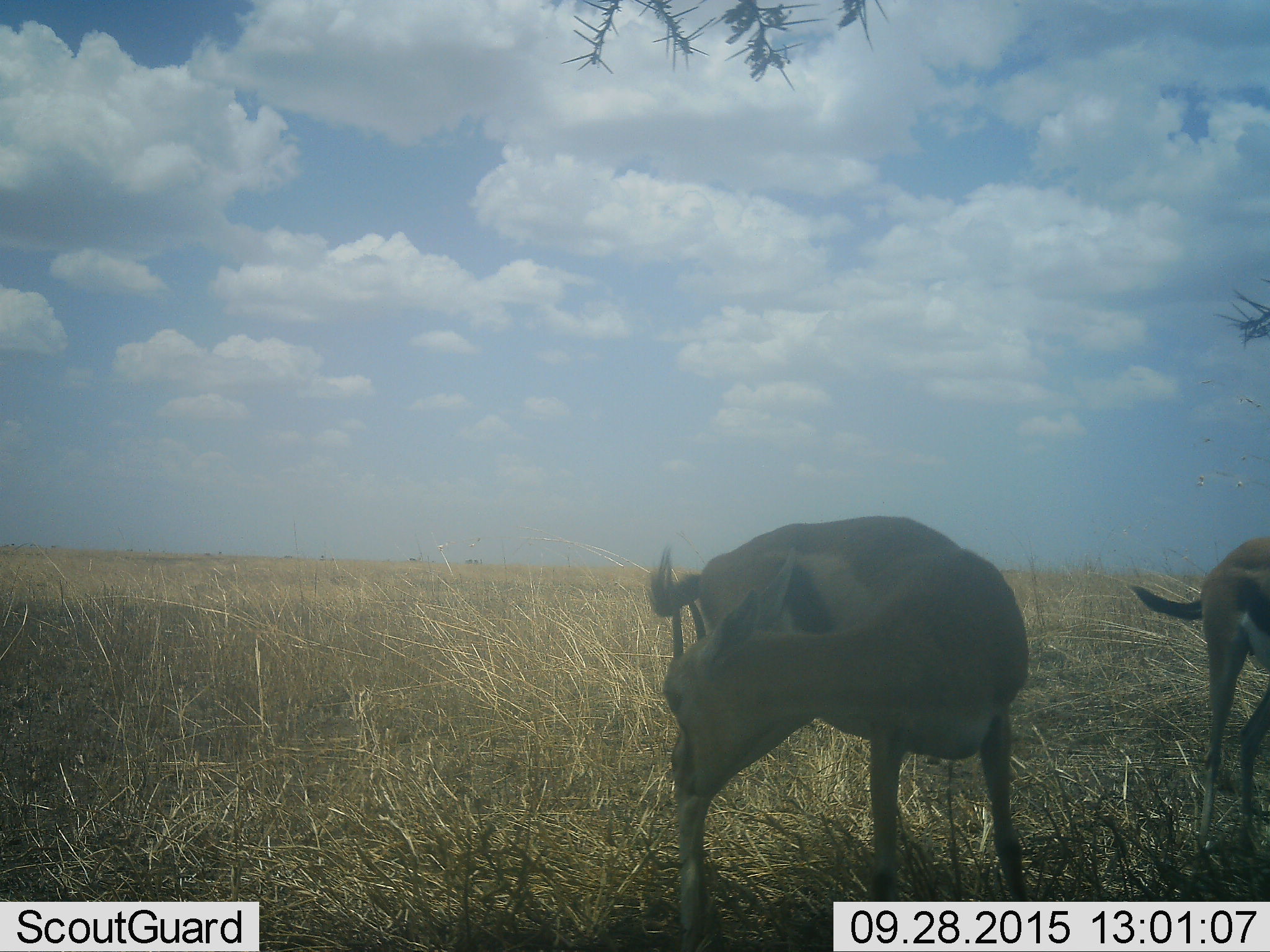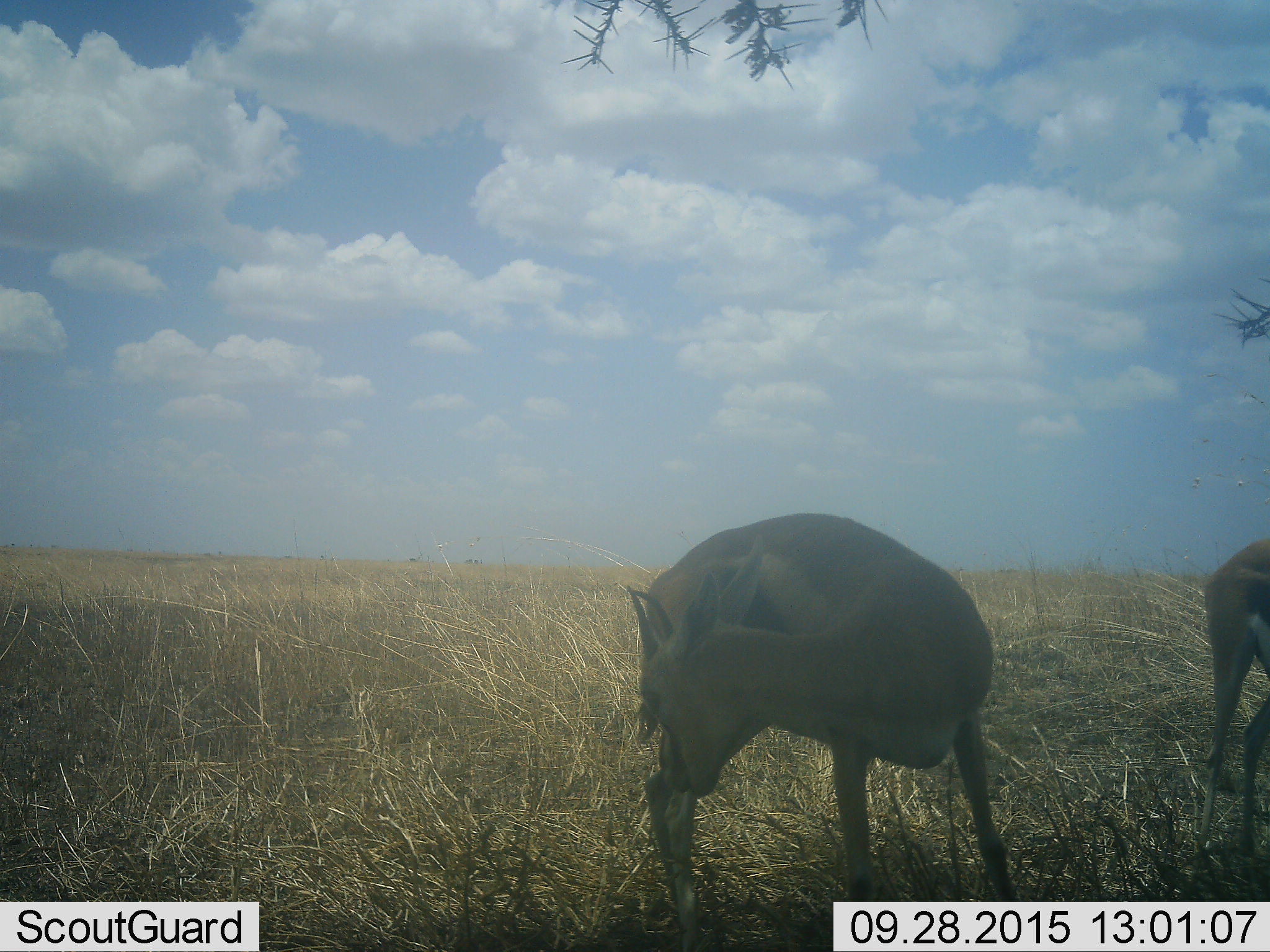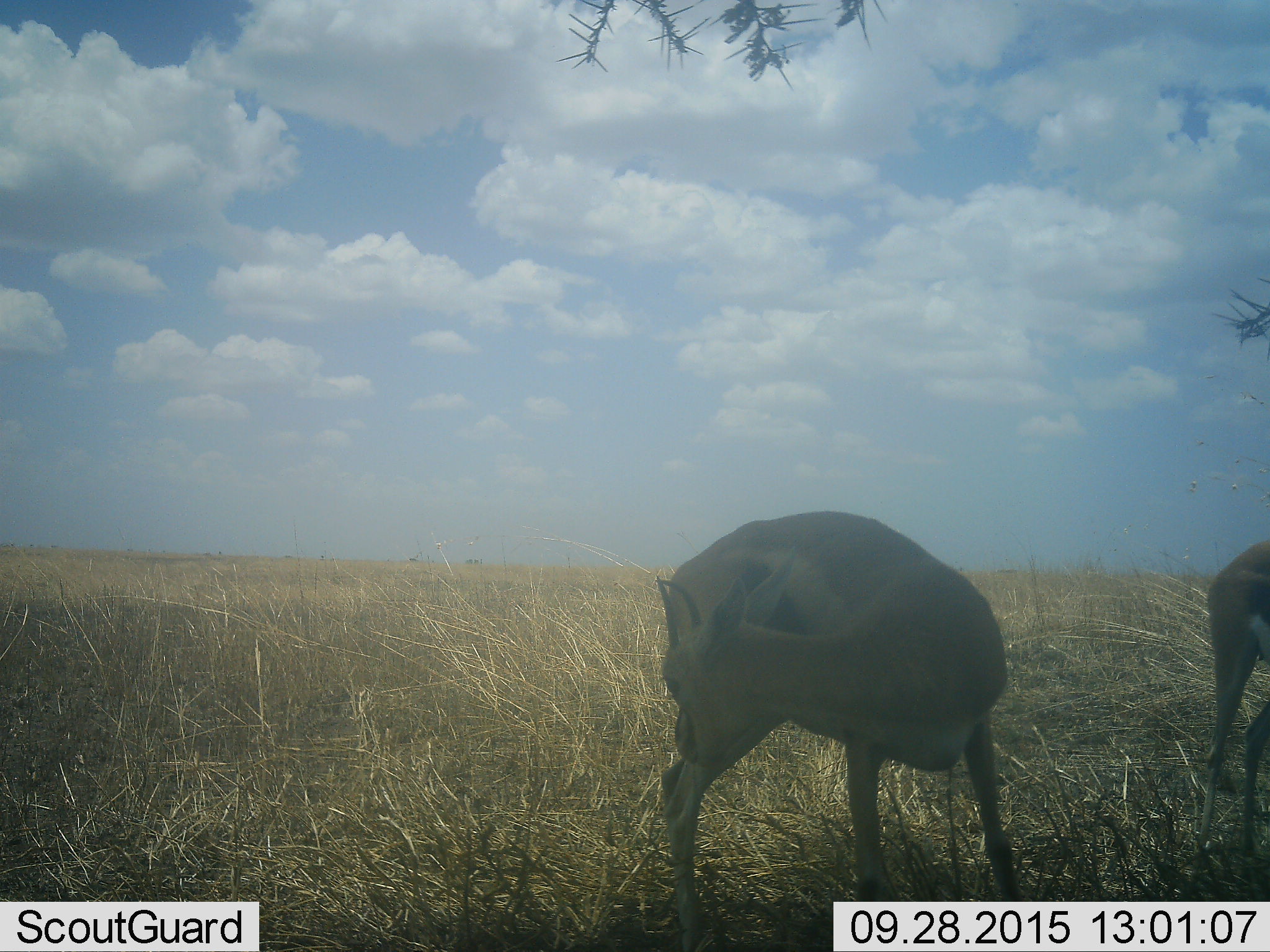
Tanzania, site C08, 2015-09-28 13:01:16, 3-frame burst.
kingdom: Animalia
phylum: Chordata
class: Mammalia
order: Artiodactyla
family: Bovidae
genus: Eudorcas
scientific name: Eudorcas thomsonii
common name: thomson's gazelle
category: gazellethomsons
Gazellethomsons (thomson's gazelle) (Eudorcas thomsonii), count 2. Behavior (volunteer vote fractions): standing 92%, resting 15%, moving 15%, interacting 8%. Young present (vote fraction): 0%. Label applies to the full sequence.